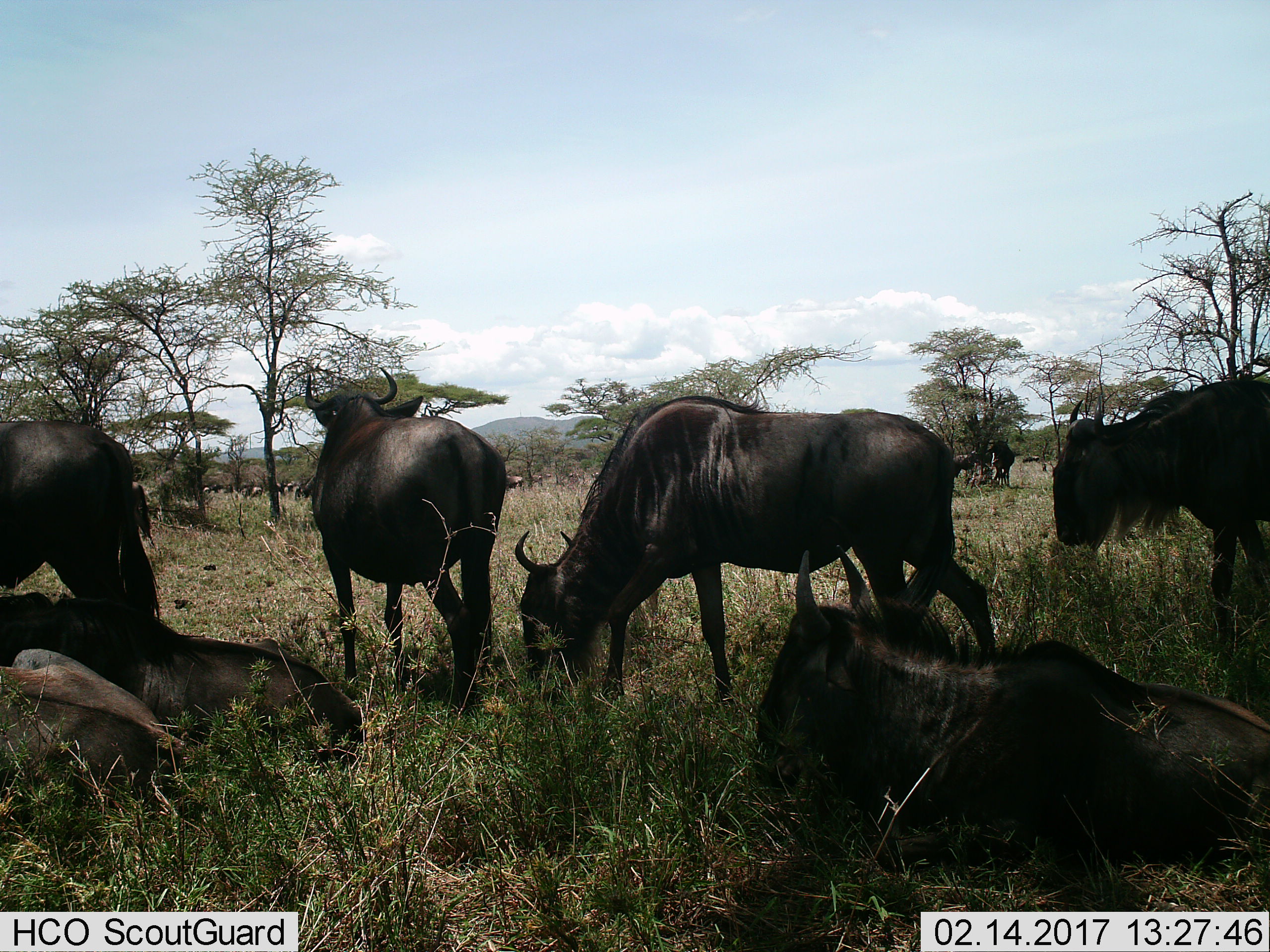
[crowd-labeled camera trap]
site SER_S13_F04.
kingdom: Animalia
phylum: Chordata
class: Mammalia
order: Artiodactyla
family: Bovidae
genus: Connochaetes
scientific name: Connochaetes taurinus taurinus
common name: blue wildebeest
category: wildebeestblue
Wildebeestblue (blue wildebeest) (Connochaetes taurinus taurinus), count 11-50. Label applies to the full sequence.